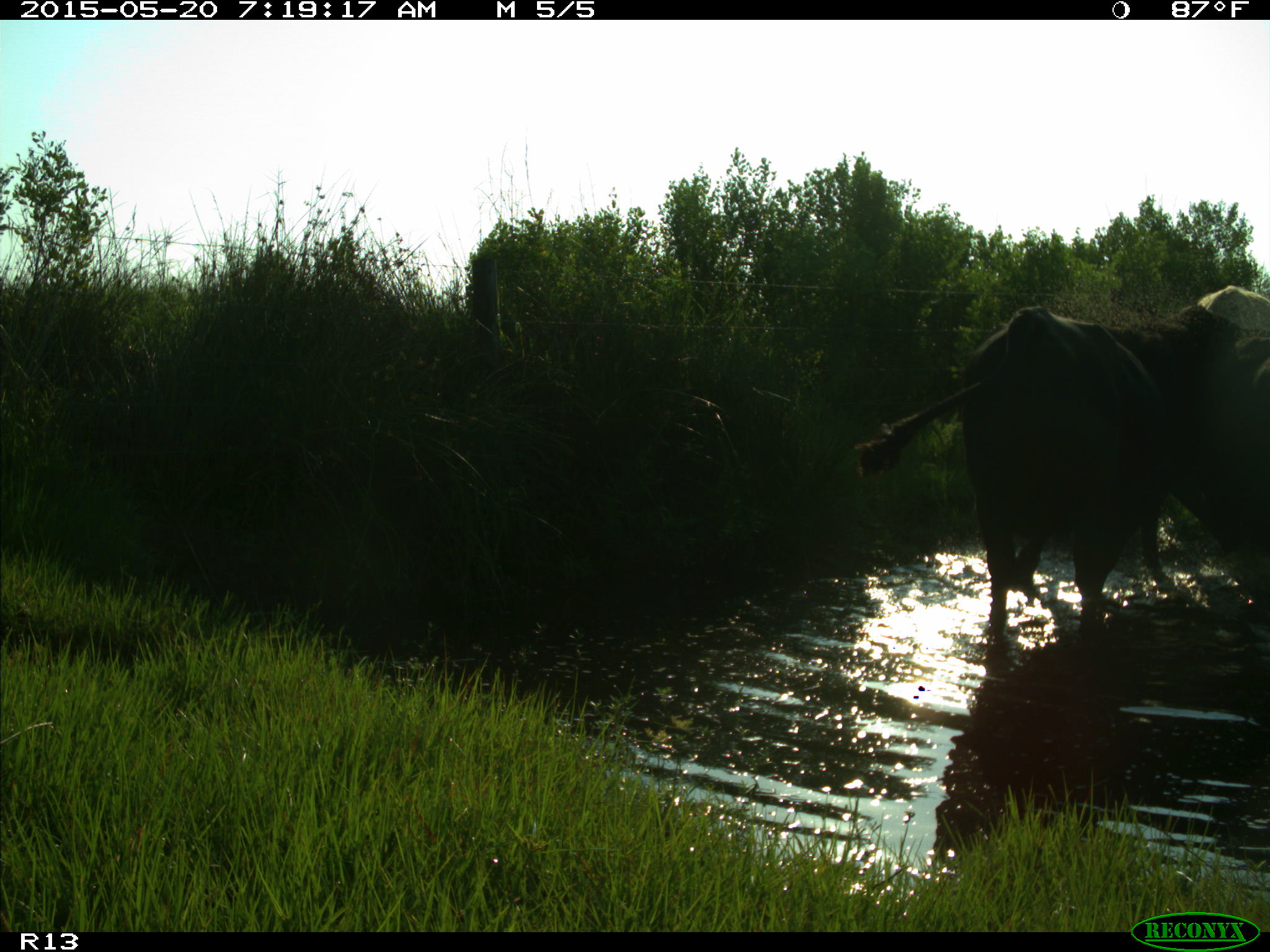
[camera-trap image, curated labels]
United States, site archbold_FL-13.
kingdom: Animalia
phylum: Chordata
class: Mammalia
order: Artiodactyla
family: Bovidae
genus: Bos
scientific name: Bos taurus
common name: domestic cow